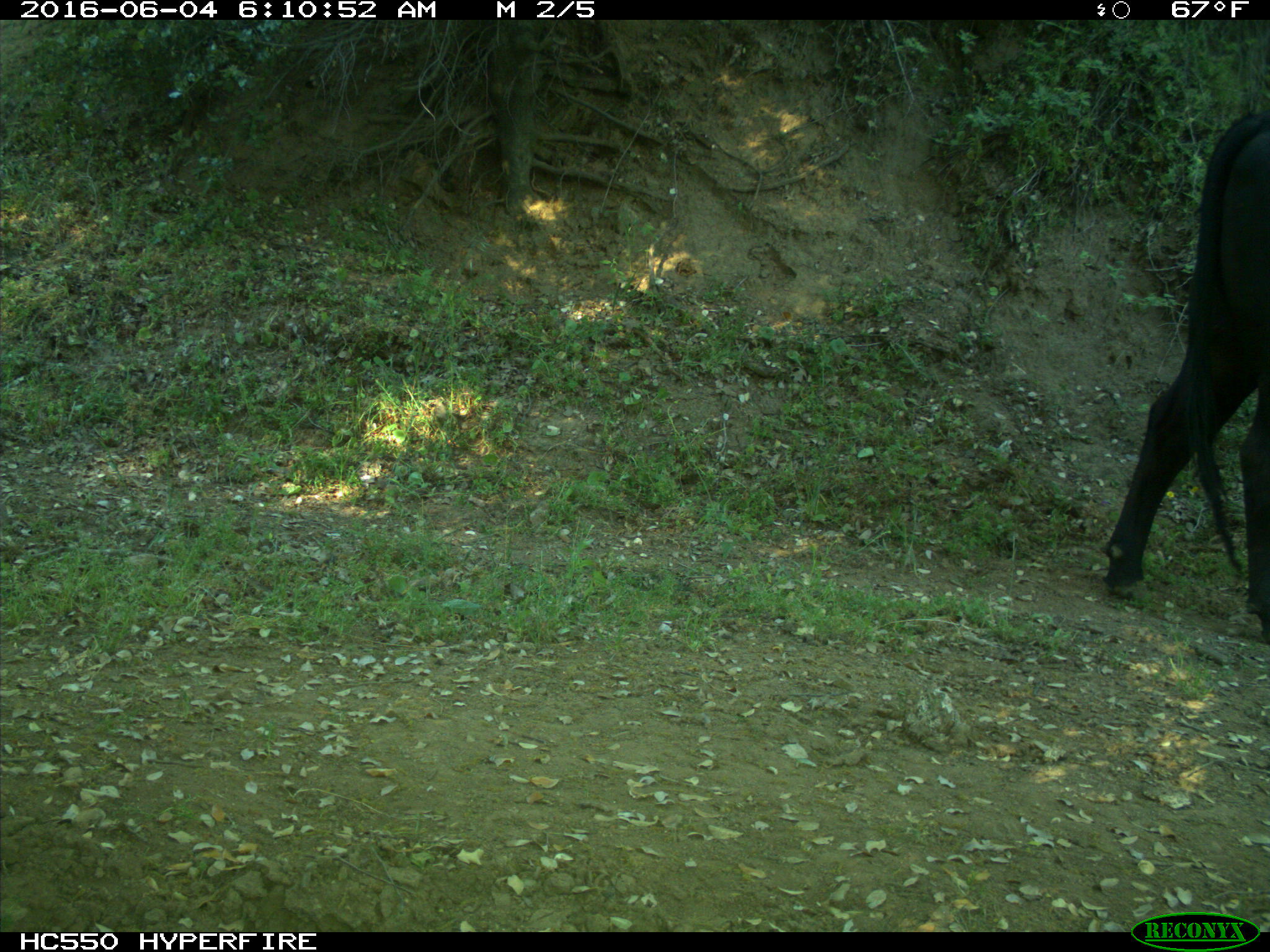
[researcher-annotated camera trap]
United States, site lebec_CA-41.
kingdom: Animalia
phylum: Chordata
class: Mammalia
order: Artiodactyla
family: Bovidae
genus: Bos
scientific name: Bos taurus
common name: domestic cow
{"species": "Bos taurus (domestic cow)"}